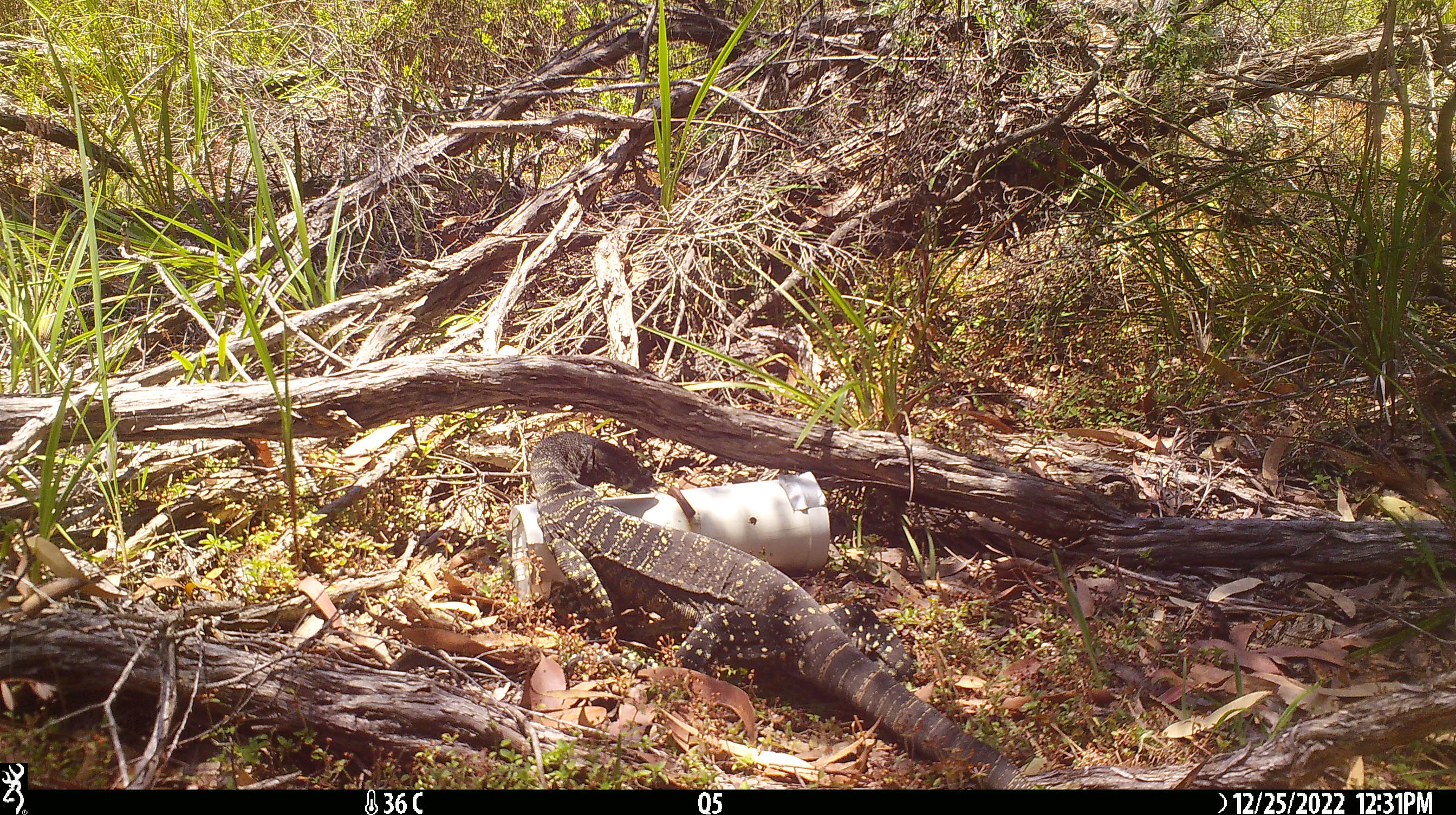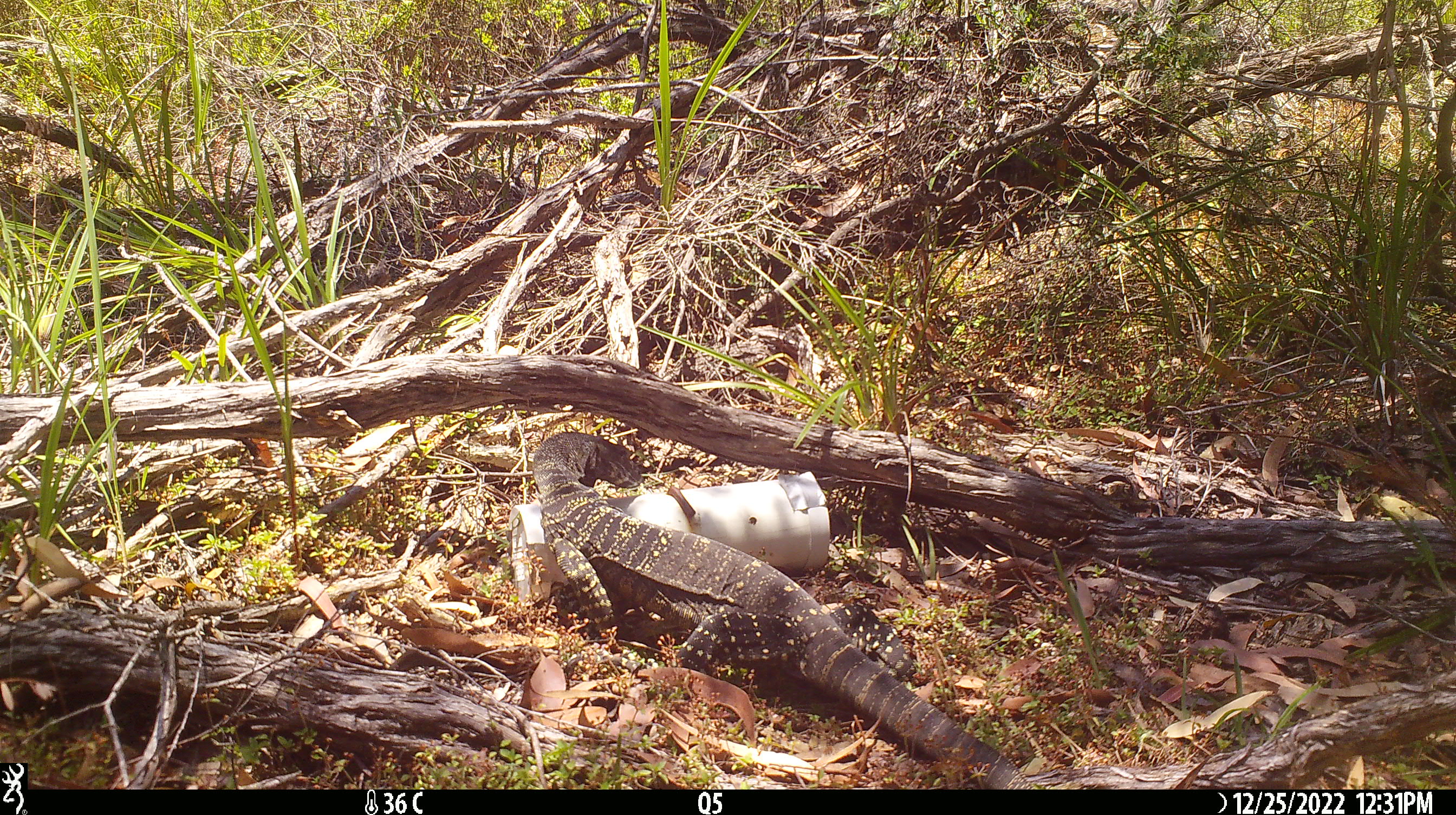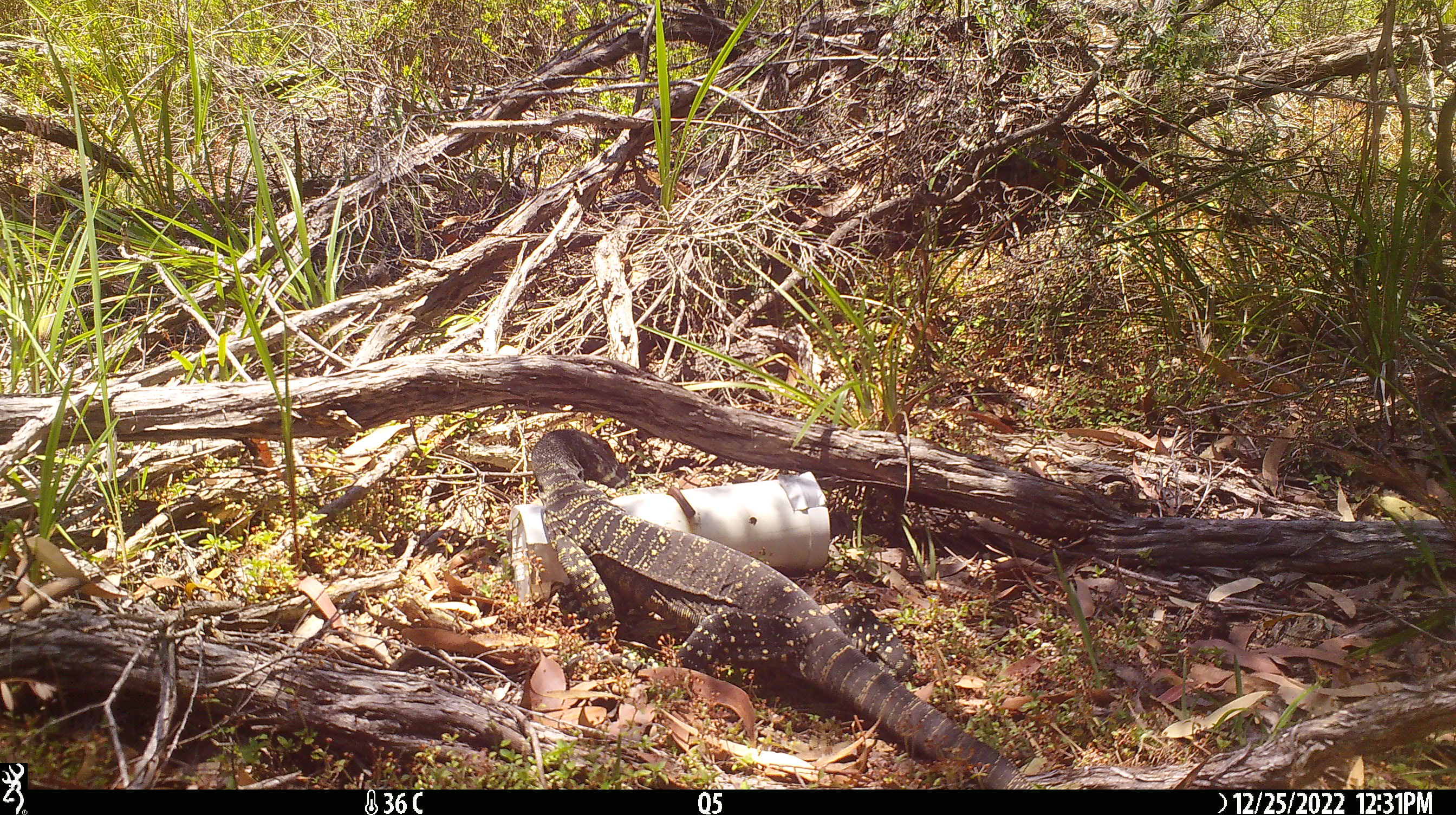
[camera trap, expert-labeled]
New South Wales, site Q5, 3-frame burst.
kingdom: Animalia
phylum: Chordata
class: Reptilia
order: Squamata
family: Varanidae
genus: Varanus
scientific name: Varanus varius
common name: lace monitor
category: goanna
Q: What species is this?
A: Goanna (lace monitor) (Varanus varius).